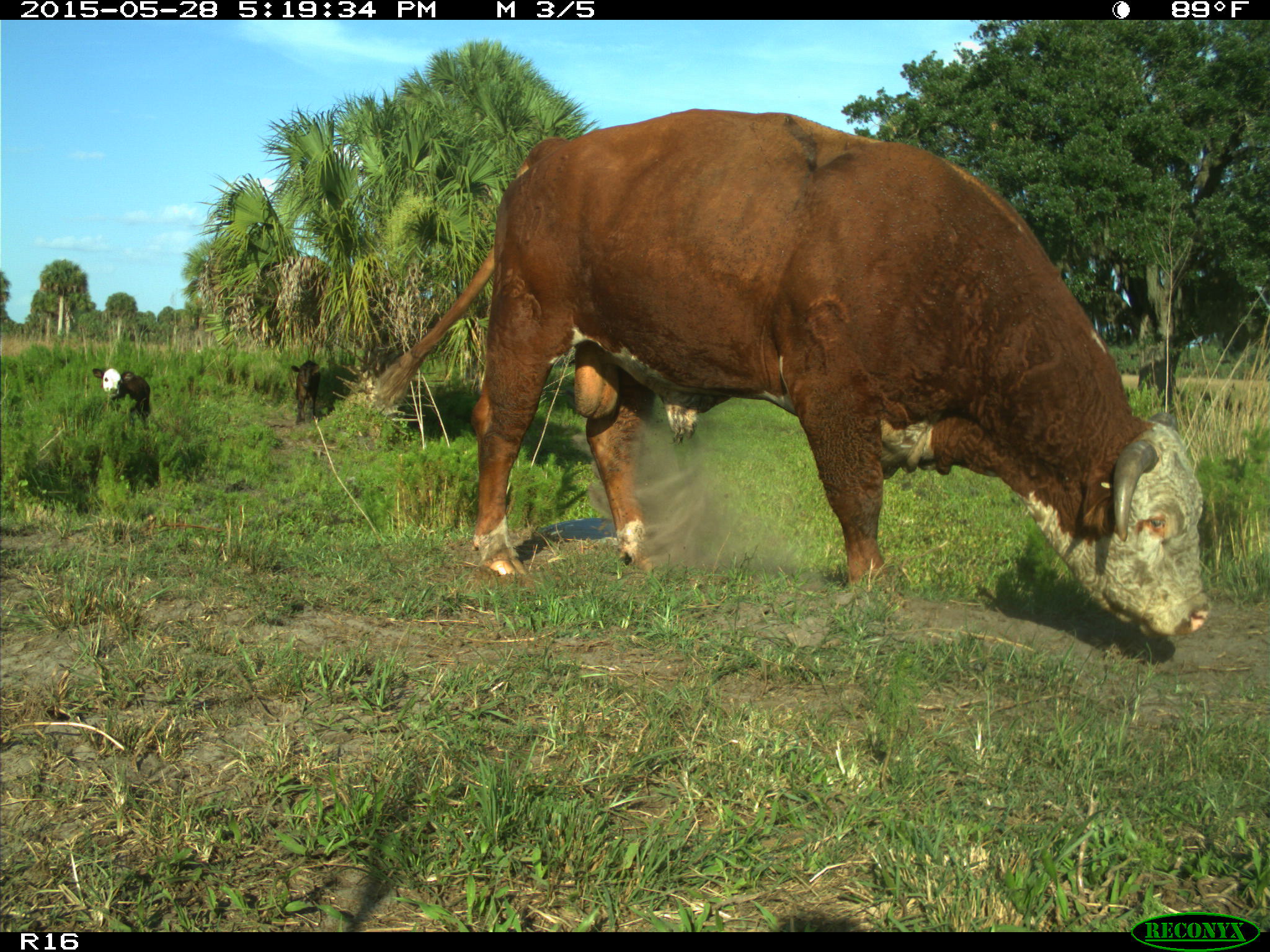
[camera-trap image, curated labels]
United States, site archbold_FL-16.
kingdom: Animalia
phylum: Chordata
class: Mammalia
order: Artiodactyla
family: Bovidae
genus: Bos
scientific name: Bos taurus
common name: domestic cow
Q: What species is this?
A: Bos taurus (domestic cow).